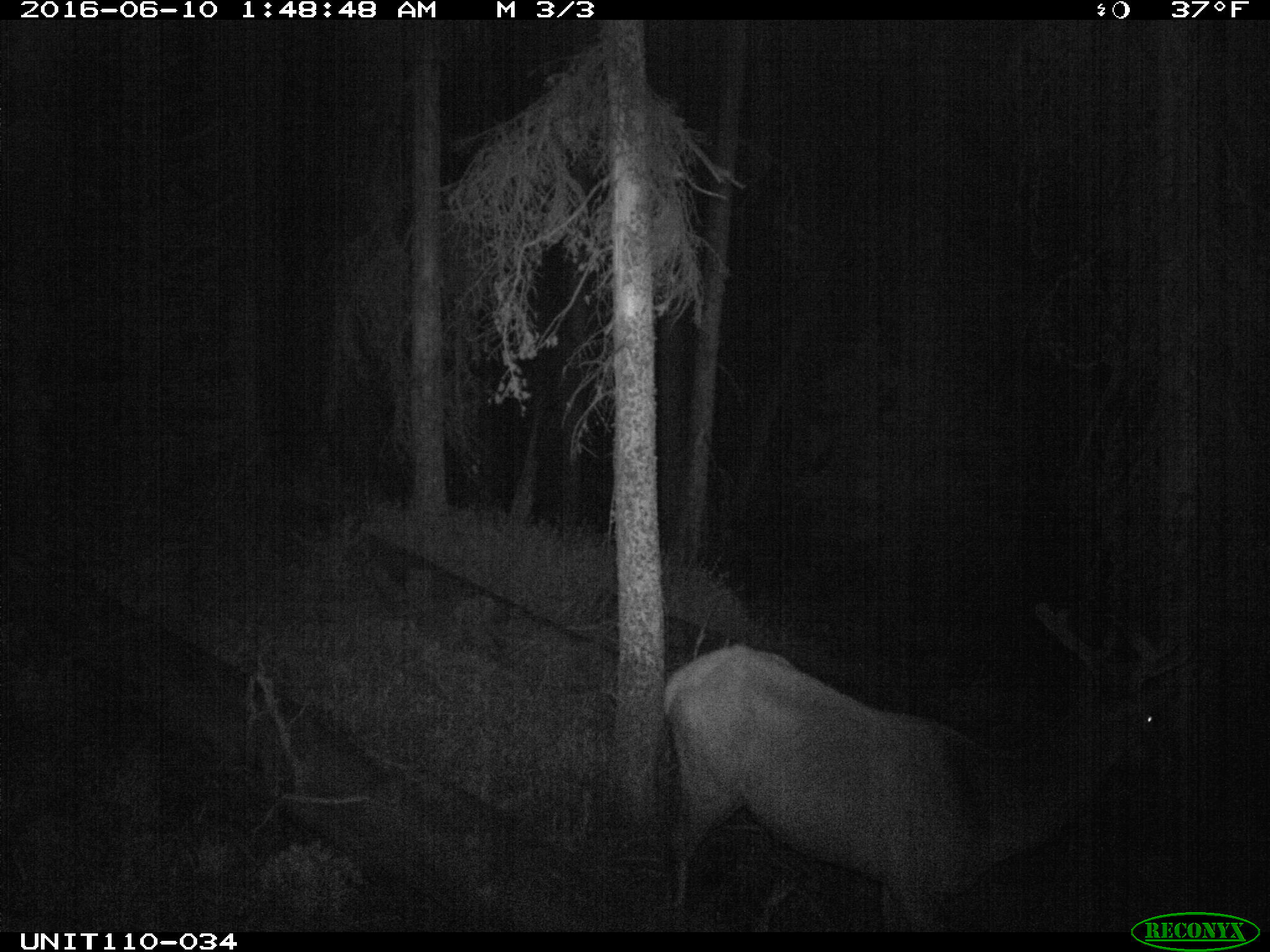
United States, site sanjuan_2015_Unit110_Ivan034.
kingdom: Animalia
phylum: Chordata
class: Mammalia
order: Artiodactyla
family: Cervidae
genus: Cervus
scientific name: Cervus elaphus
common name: red deer